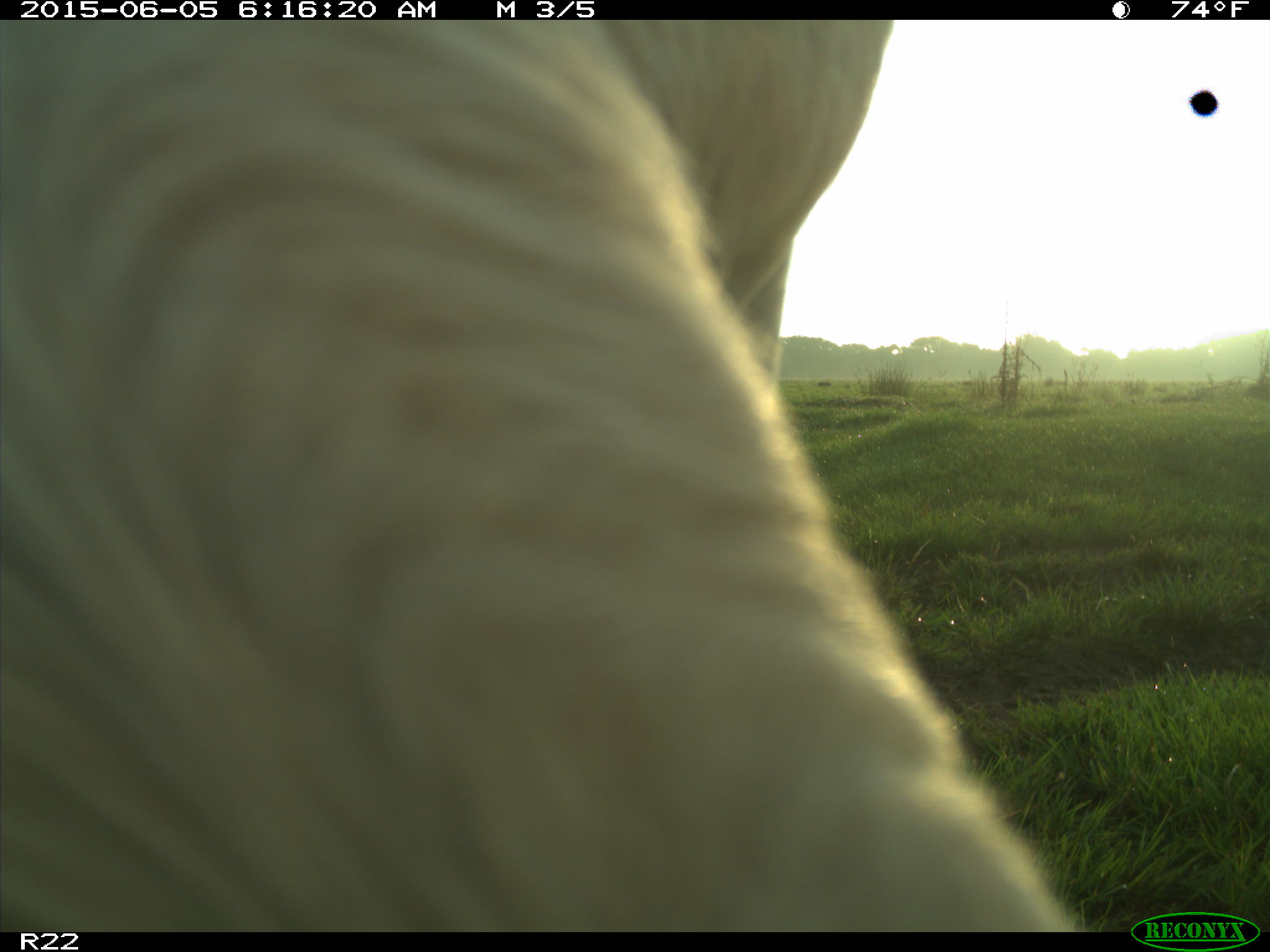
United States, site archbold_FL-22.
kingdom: Animalia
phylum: Chordata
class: Mammalia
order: Artiodactyla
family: Bovidae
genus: Bos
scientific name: Bos taurus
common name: domestic cow